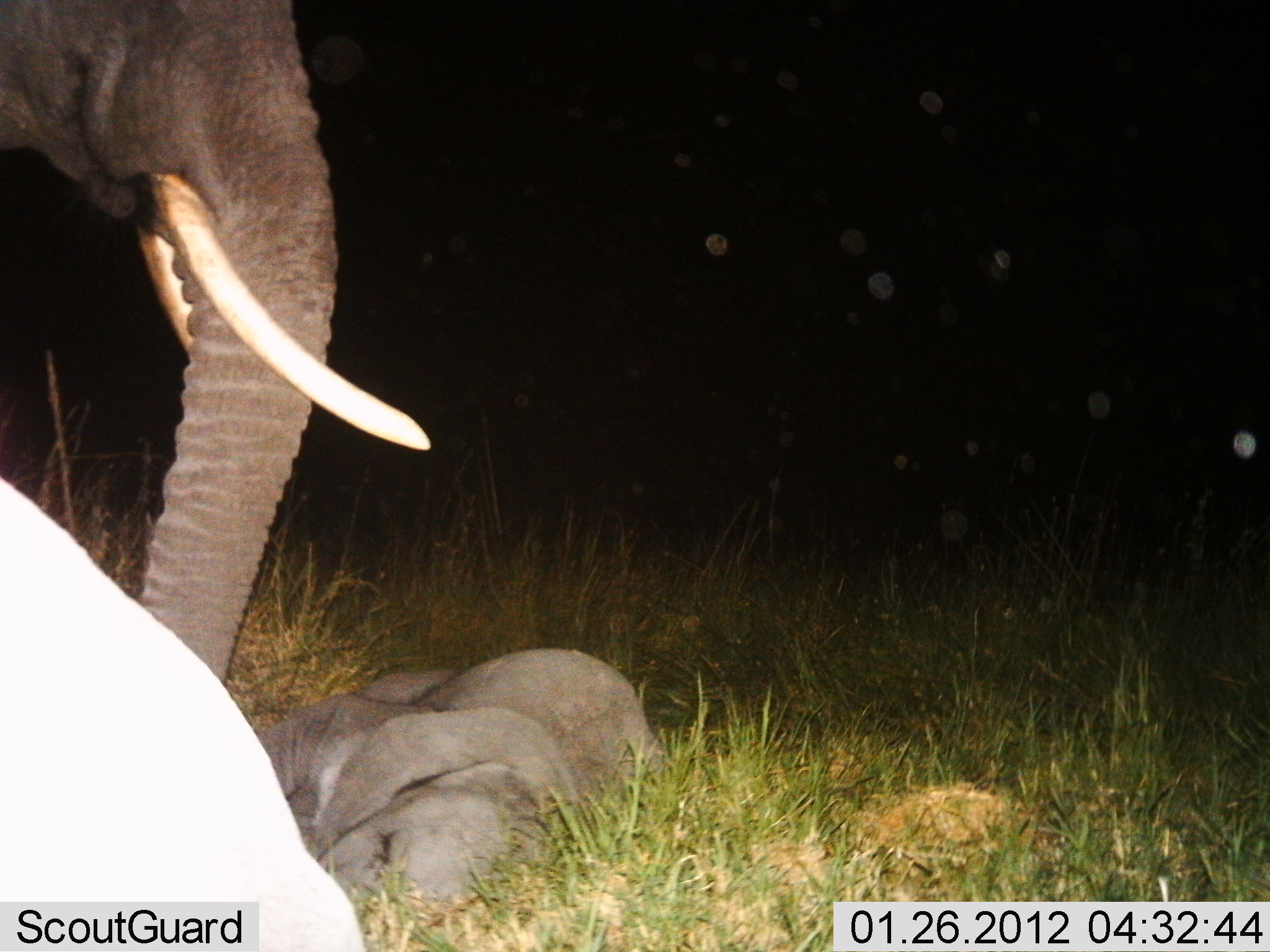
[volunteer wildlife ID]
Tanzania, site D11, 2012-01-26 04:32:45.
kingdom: Animalia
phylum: Chordata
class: Mammalia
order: Proboscidea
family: Elephantidae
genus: Loxodonta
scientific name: Loxodonta africana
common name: african bush elephant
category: elephant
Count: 2.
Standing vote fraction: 85%.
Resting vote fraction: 85%.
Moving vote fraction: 0%.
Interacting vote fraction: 0%.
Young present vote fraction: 85%.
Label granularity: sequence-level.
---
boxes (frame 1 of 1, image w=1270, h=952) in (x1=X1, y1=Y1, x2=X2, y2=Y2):
animal: (x1=0, y1=0, x2=436, y2=951); (x1=0, y1=479, x2=368, y2=952); (x1=254, y1=648, x2=662, y2=922)